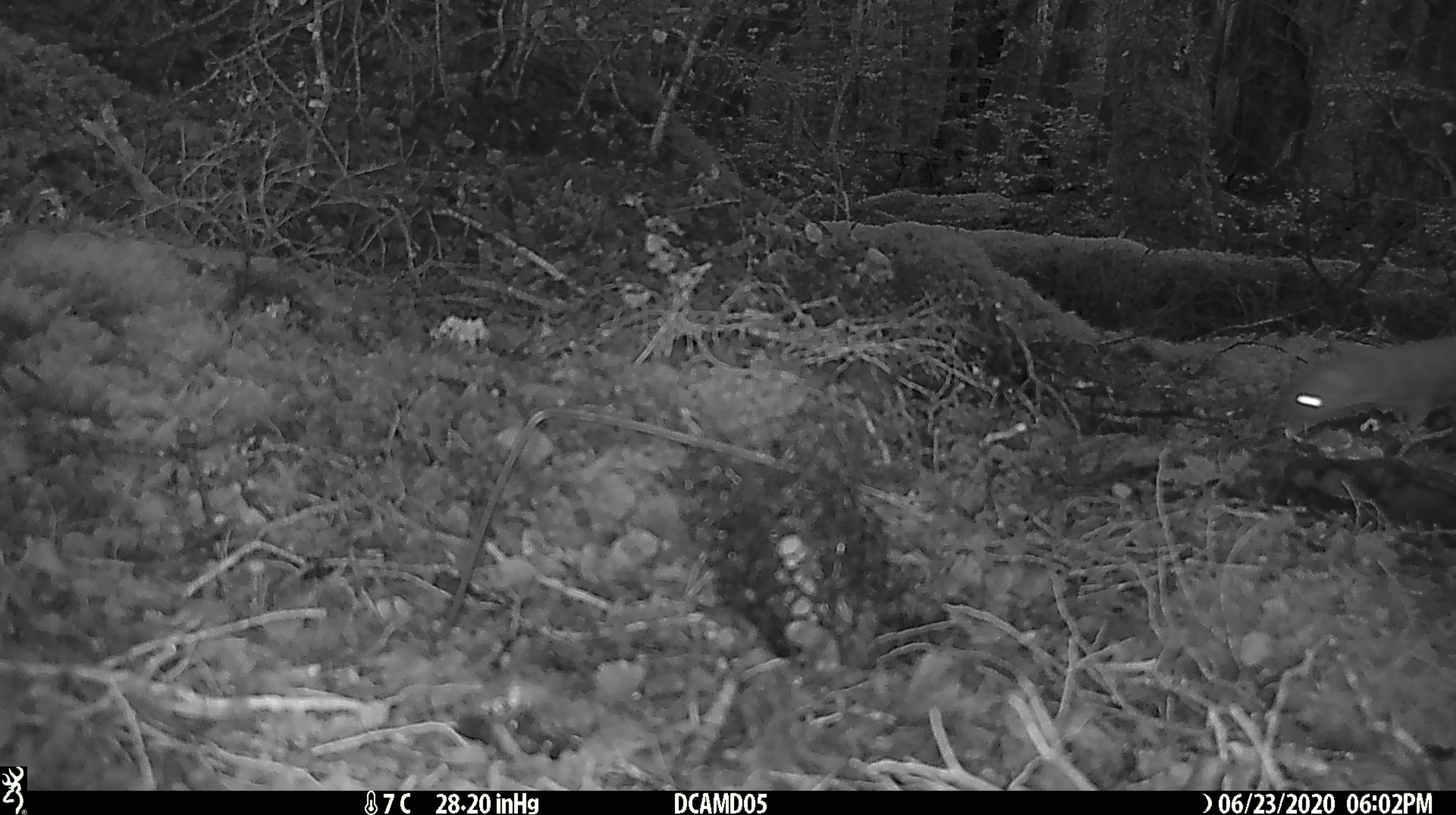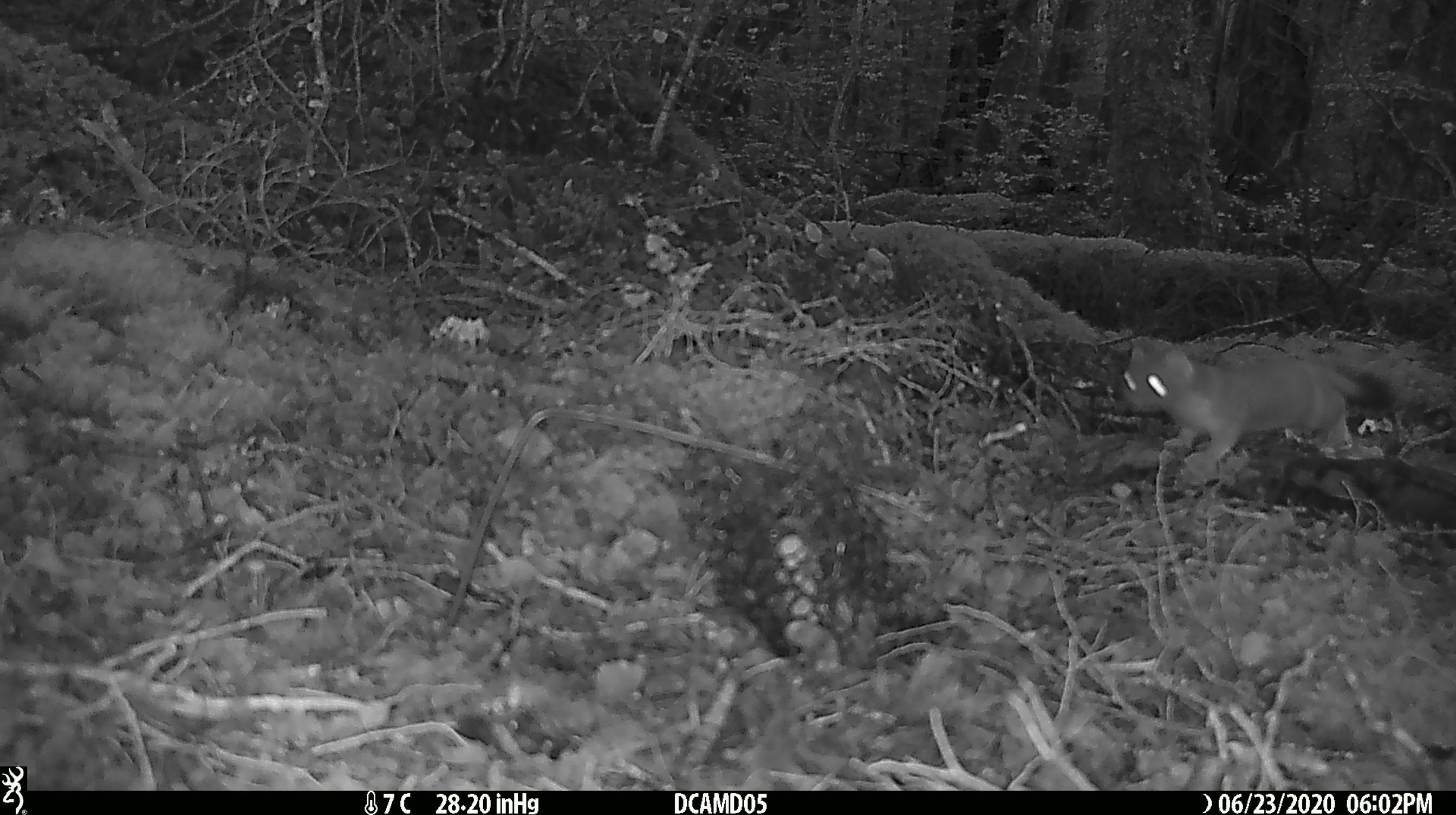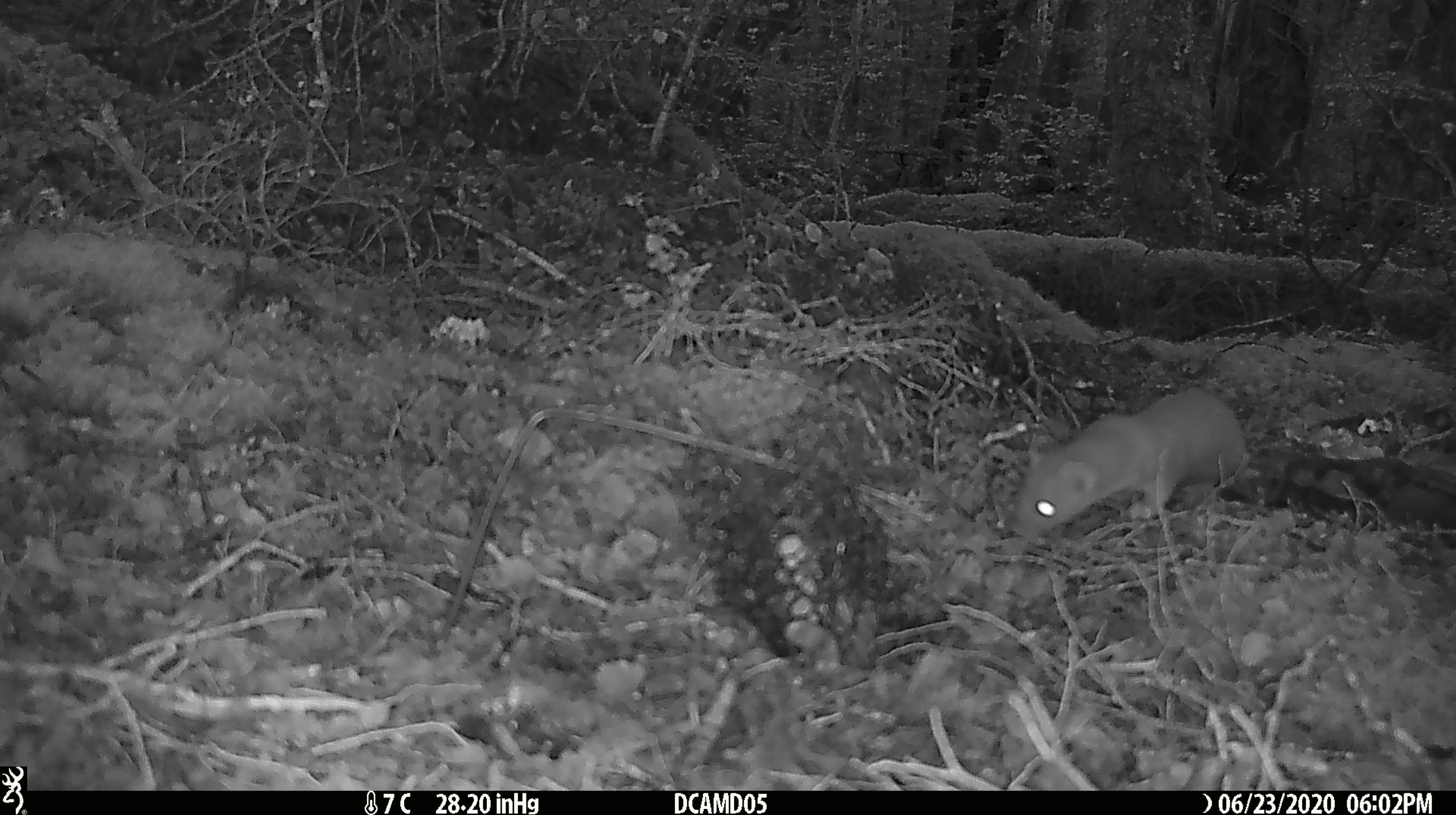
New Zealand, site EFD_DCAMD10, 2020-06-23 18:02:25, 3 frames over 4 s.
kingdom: Animalia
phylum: Chordata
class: Mammalia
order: Carnivora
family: Mustelidae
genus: Mustela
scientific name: Mustela erminea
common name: stoat